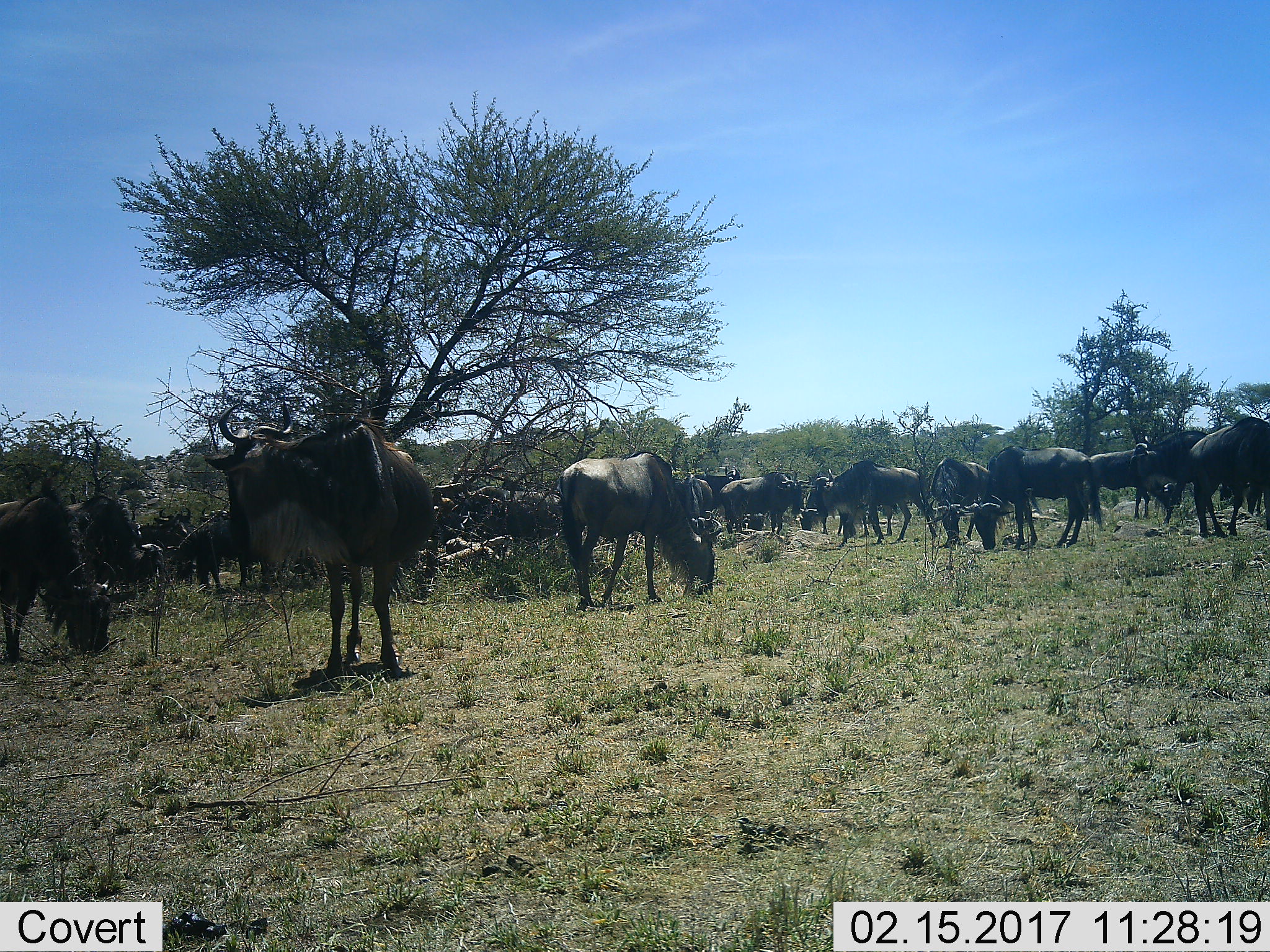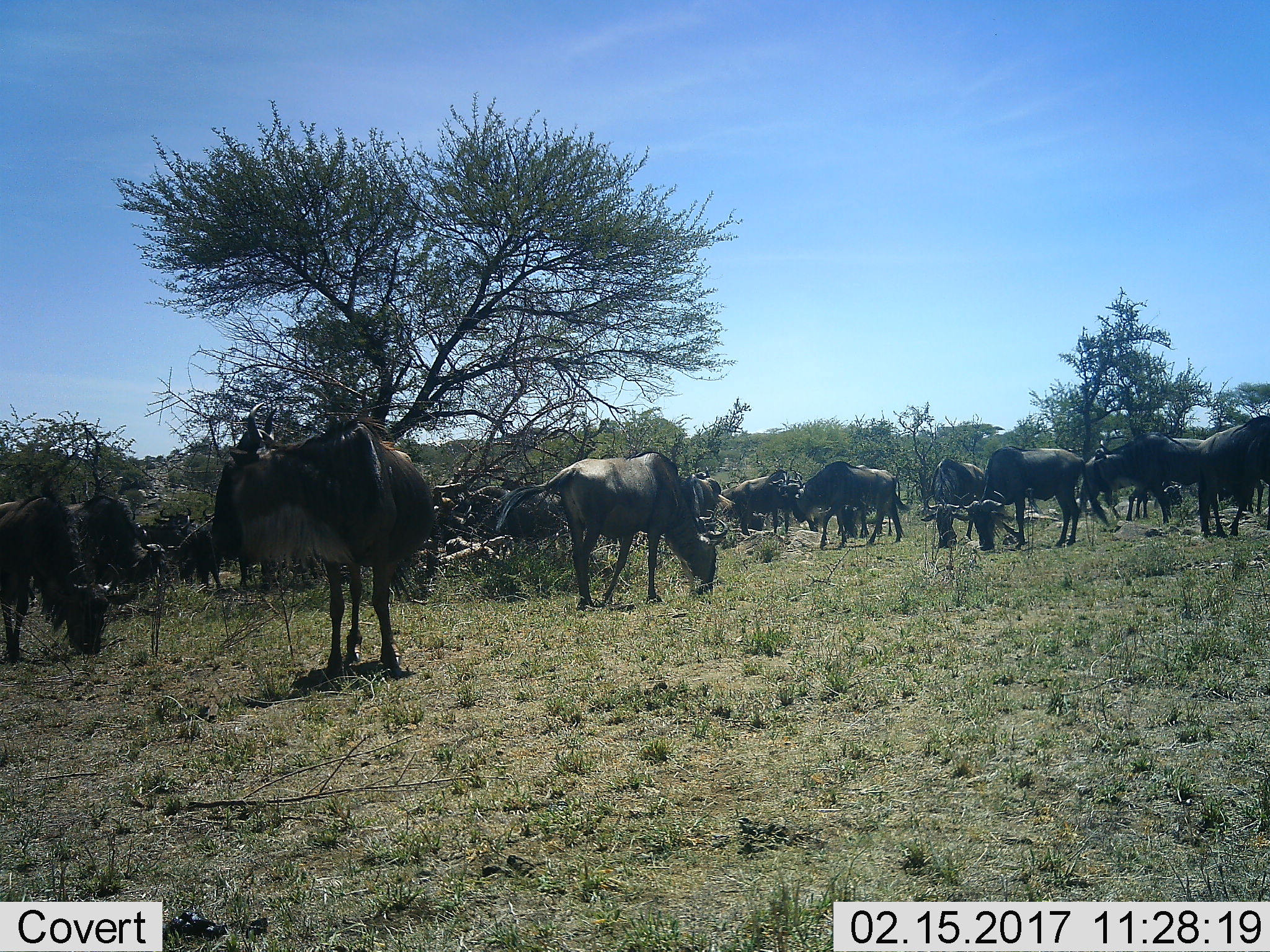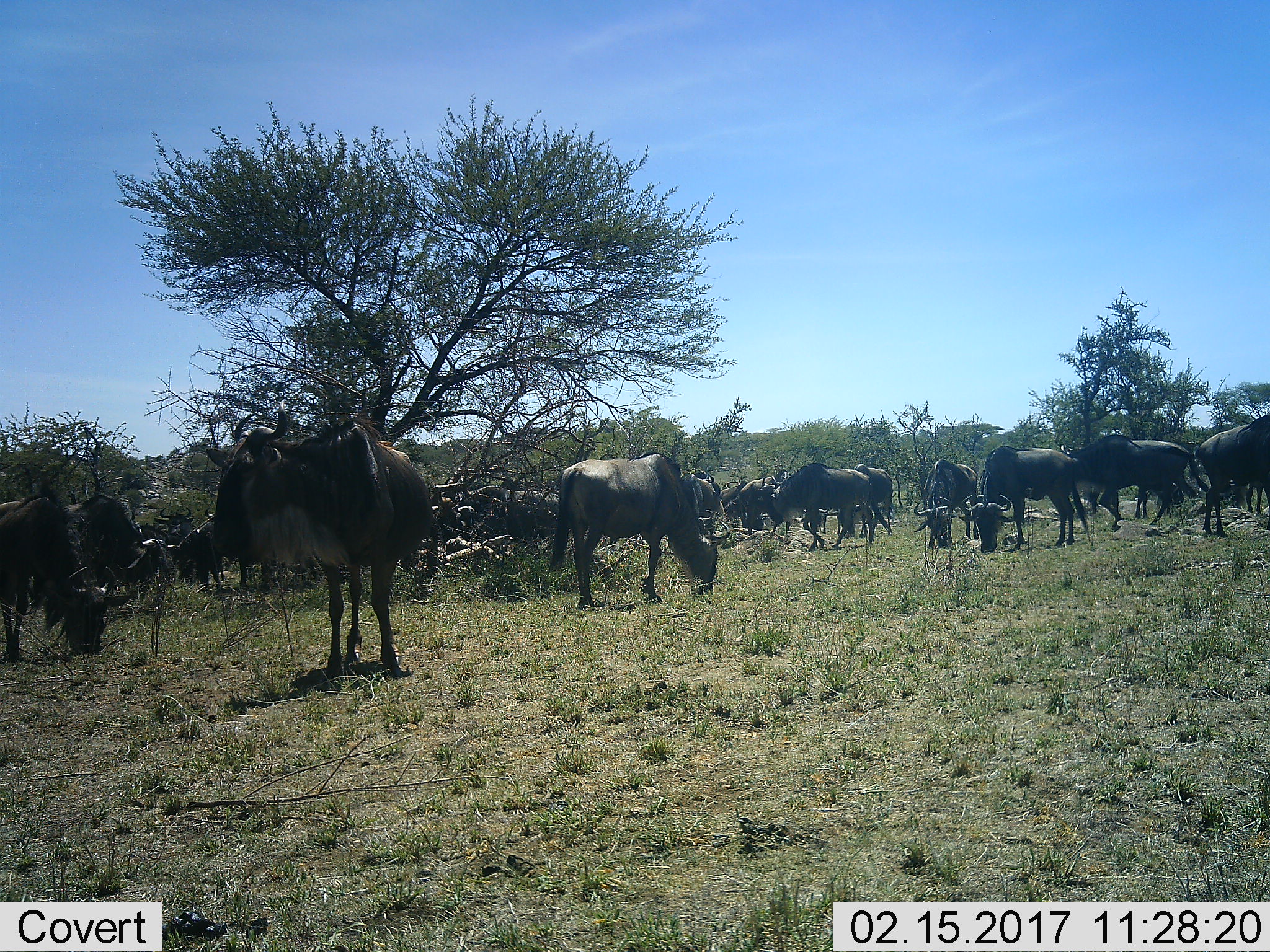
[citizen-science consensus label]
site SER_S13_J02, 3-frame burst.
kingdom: Animalia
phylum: Chordata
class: Mammalia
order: Artiodactyla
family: Bovidae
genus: Connochaetes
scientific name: Connochaetes taurinus taurinus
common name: blue wildebeest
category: wildebeestblue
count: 11-50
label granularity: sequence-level